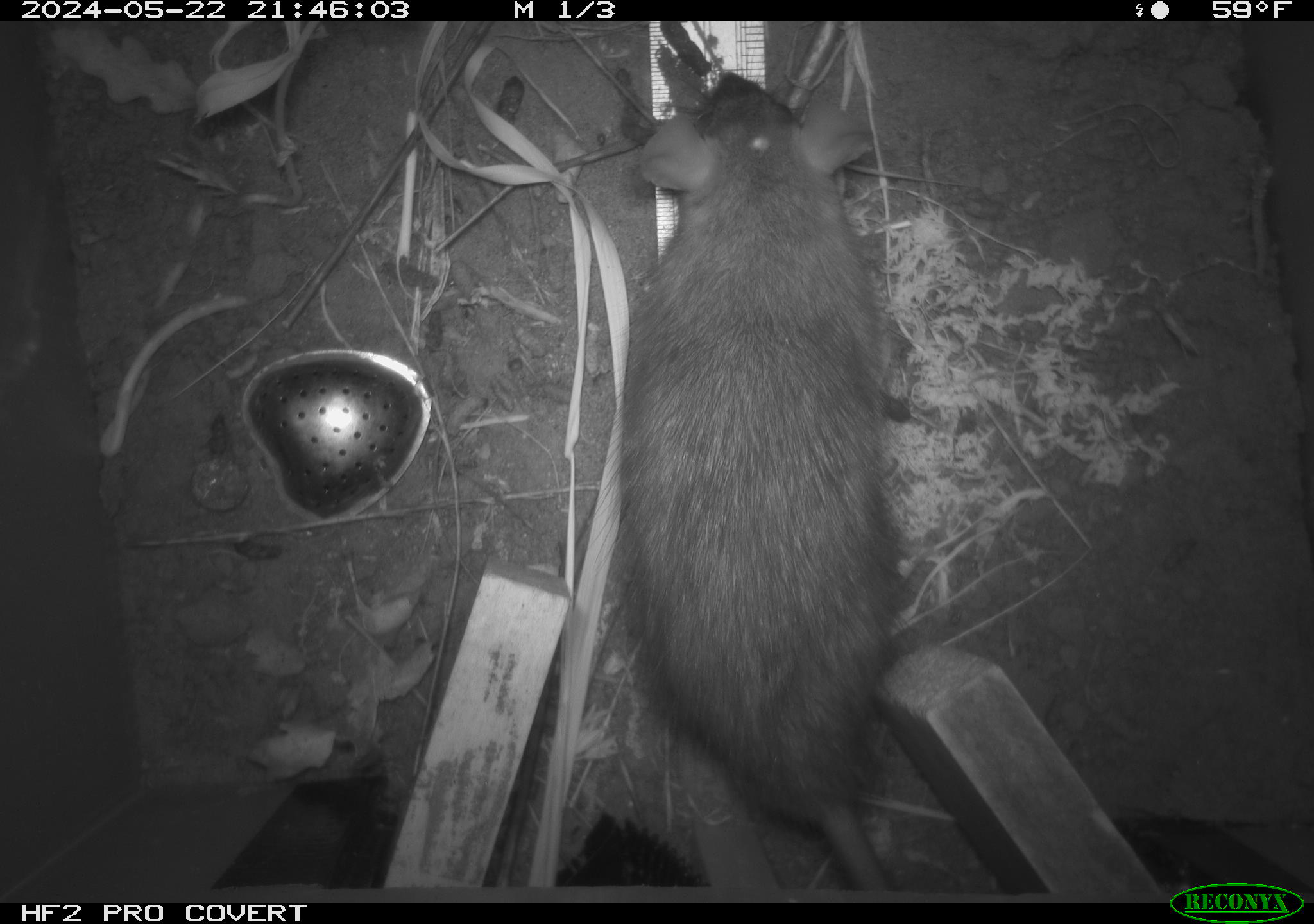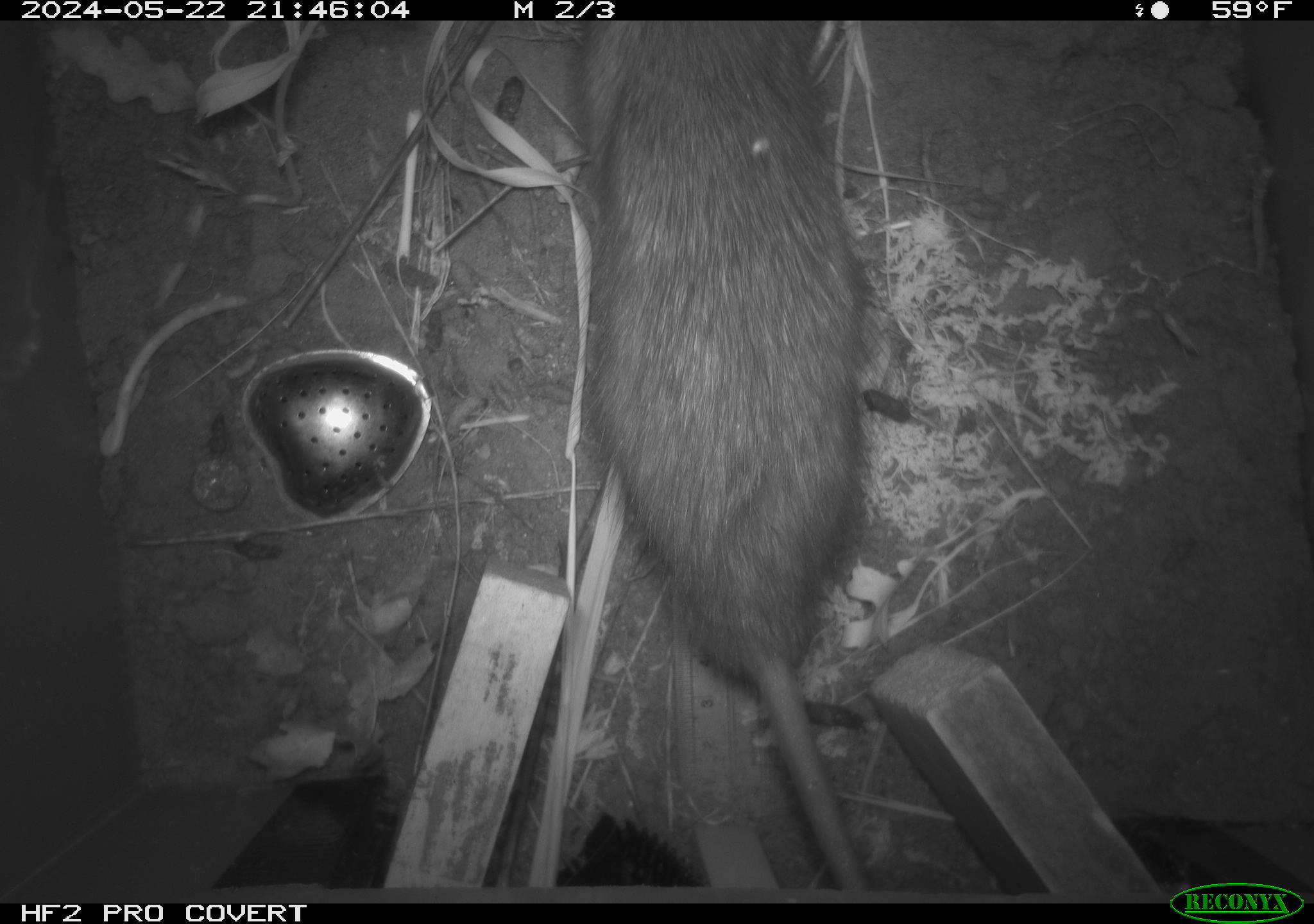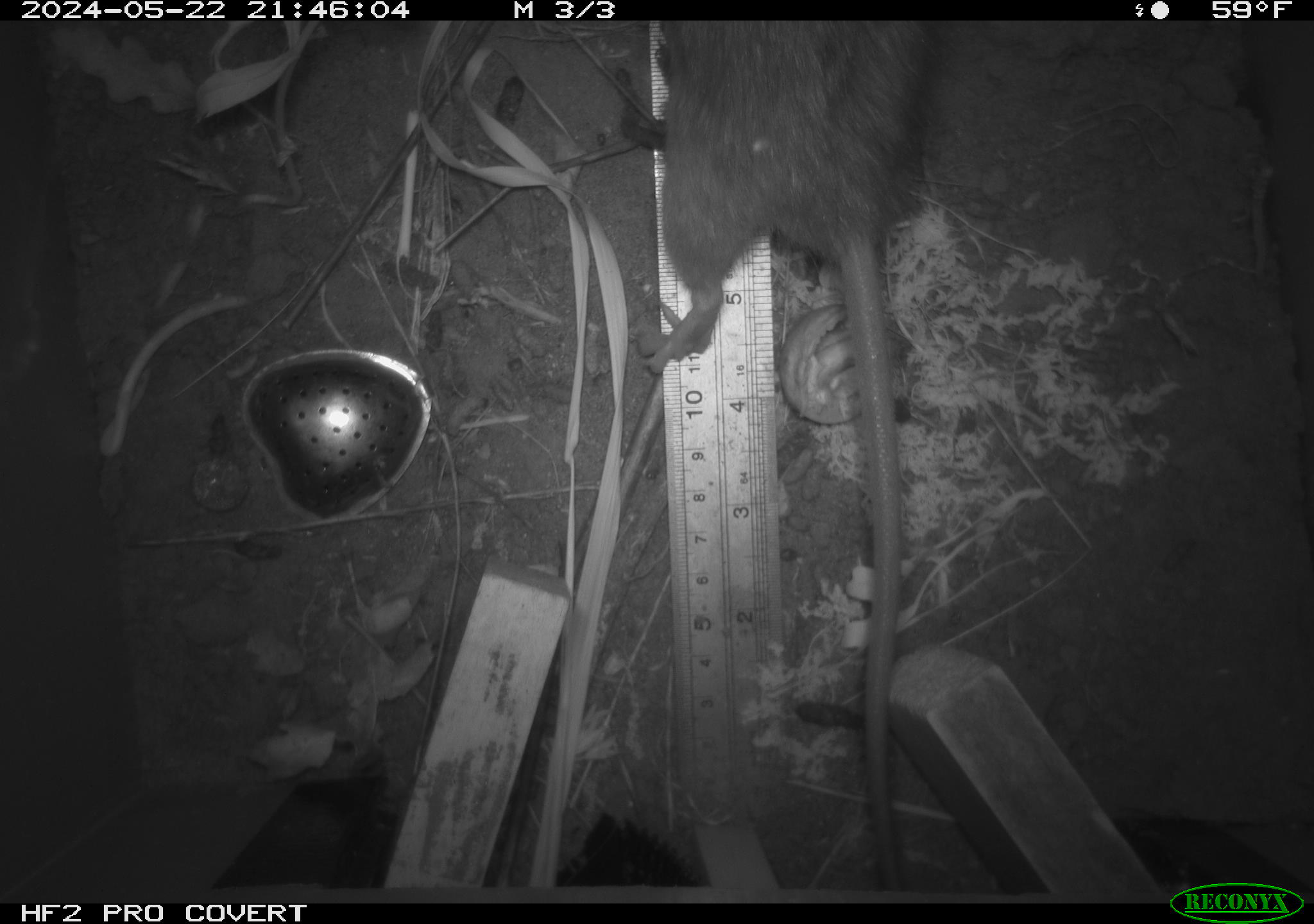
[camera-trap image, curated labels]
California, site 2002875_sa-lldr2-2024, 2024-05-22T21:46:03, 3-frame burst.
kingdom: Animalia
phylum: Chordata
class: Mammalia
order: Rodentia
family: Muridae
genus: Rattus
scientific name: Rattus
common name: rat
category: rattus species